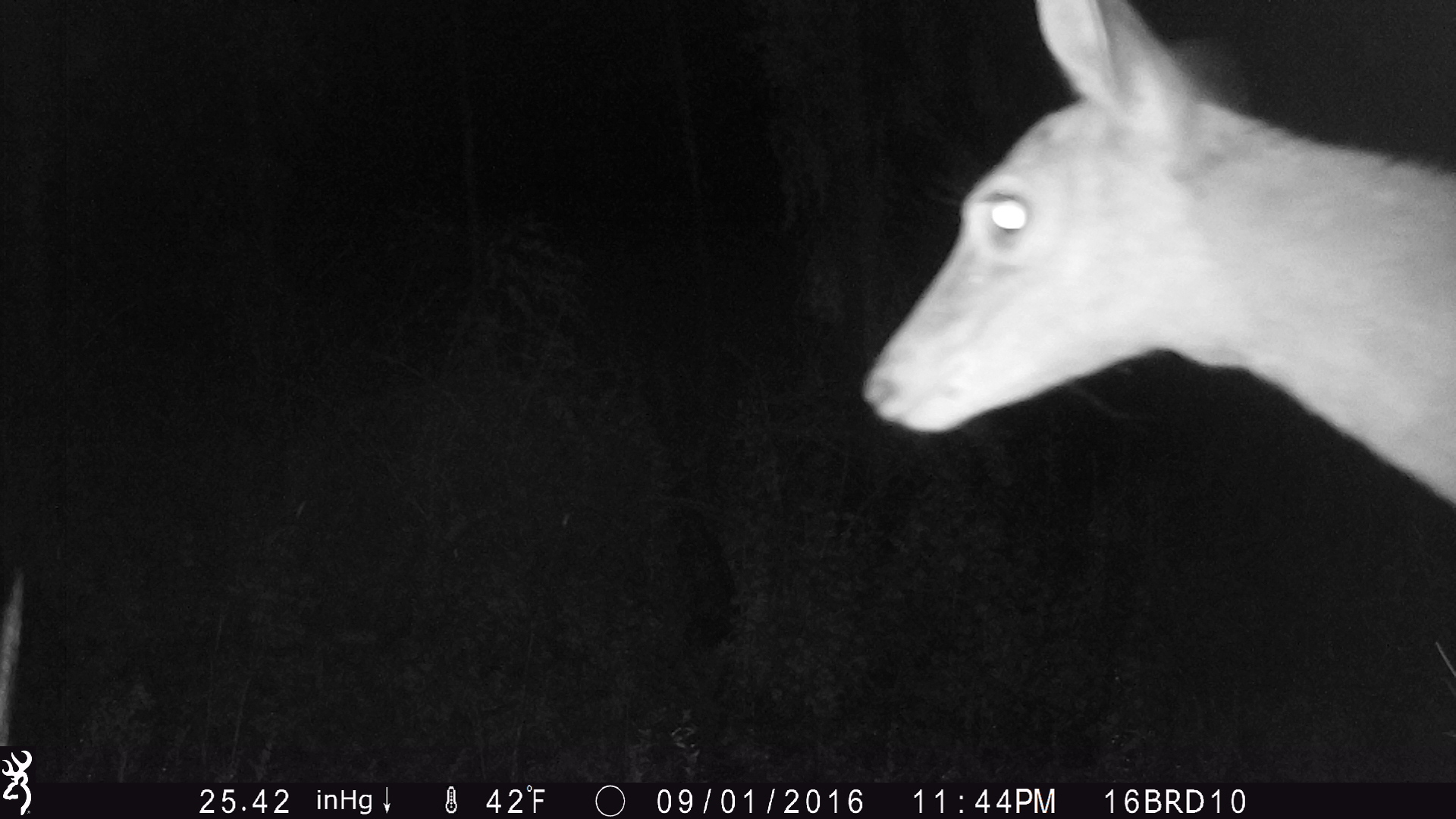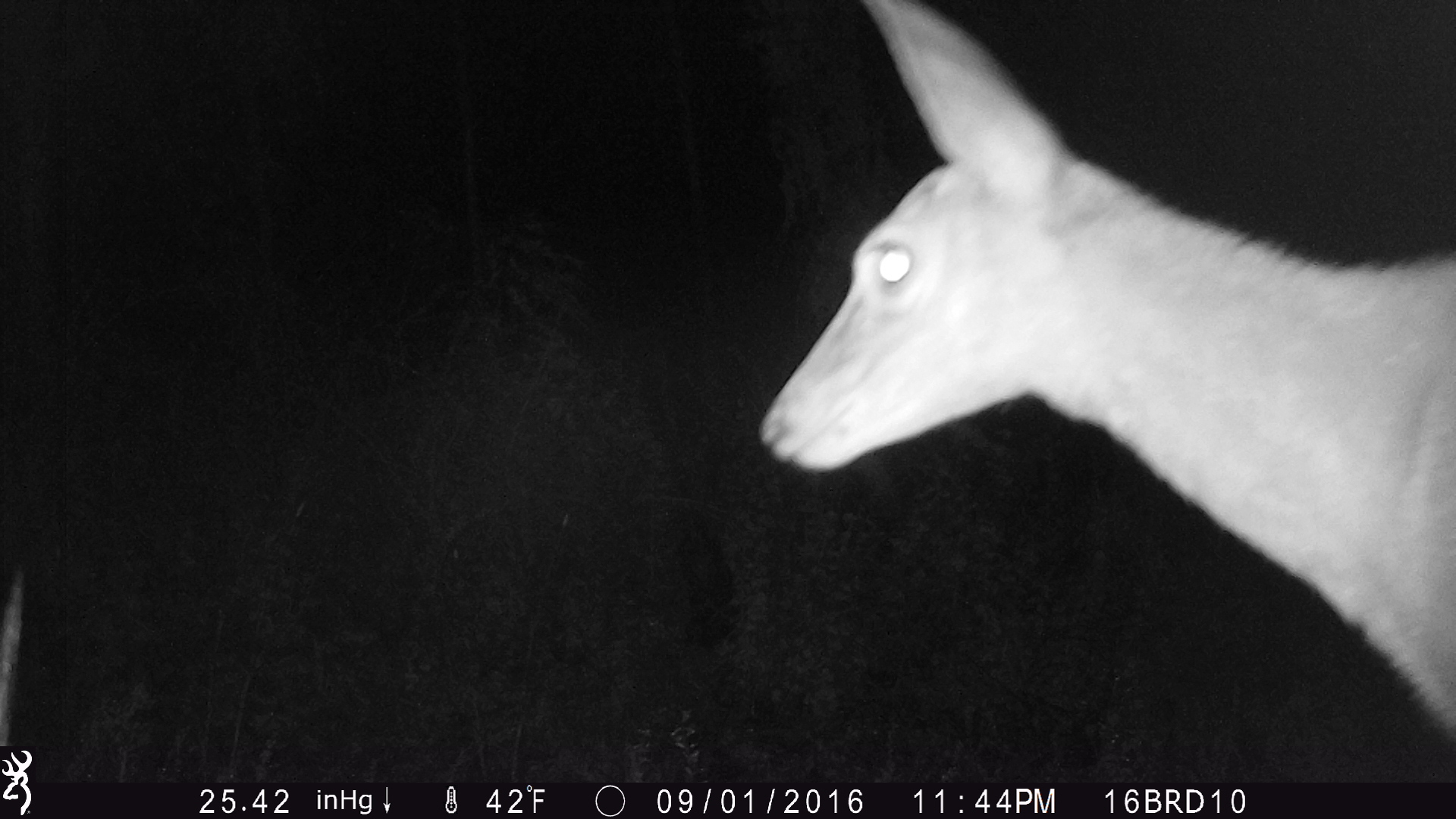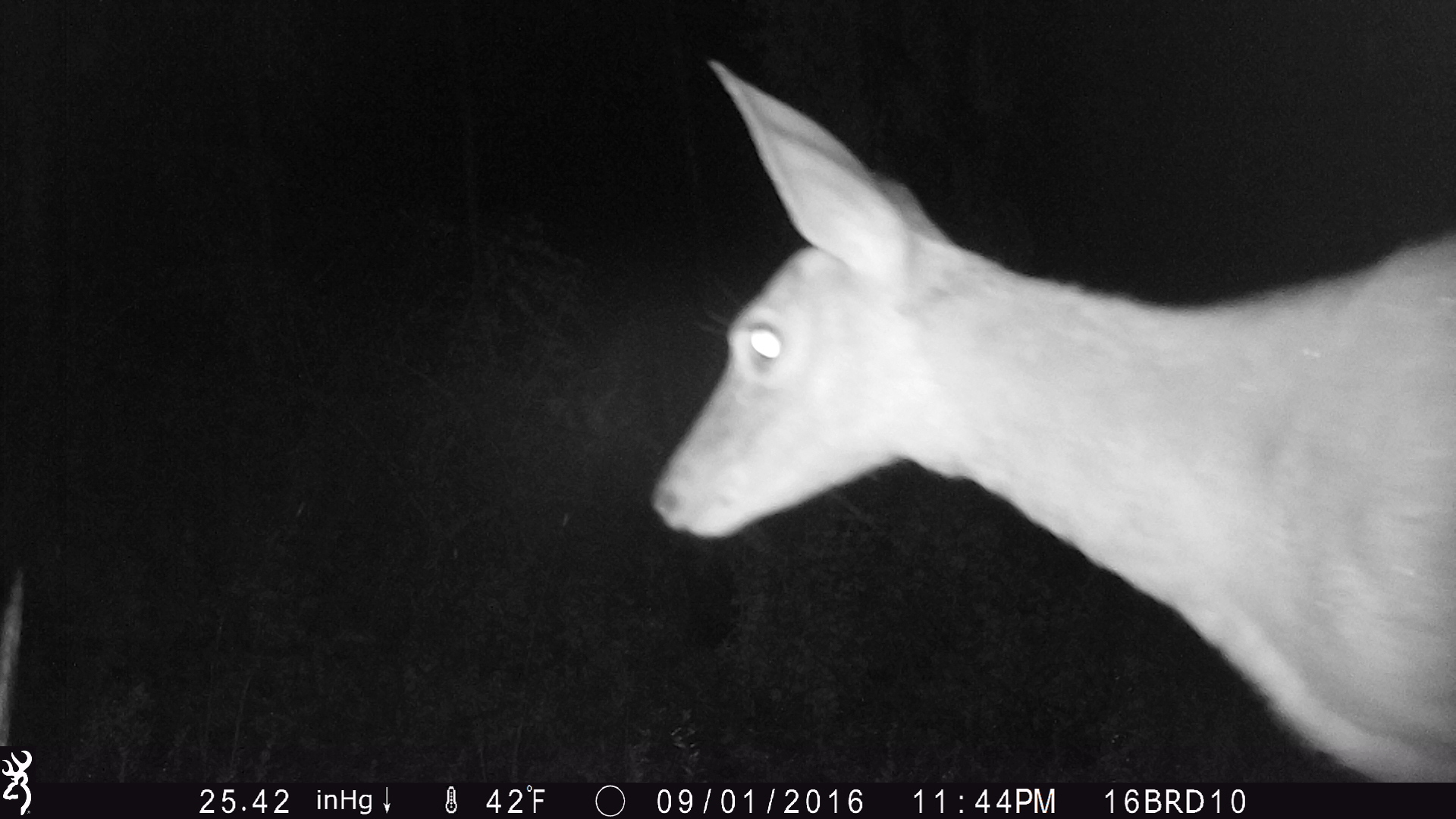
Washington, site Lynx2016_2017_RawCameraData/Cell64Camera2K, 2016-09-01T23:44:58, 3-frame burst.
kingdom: Animalia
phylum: Chordata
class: Mammalia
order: Artiodactyla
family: Cervidae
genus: Odocoileus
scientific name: Odocoileus virginianus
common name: white-tailed deer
Odocoileus virginianus (white-tailed deer). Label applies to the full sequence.